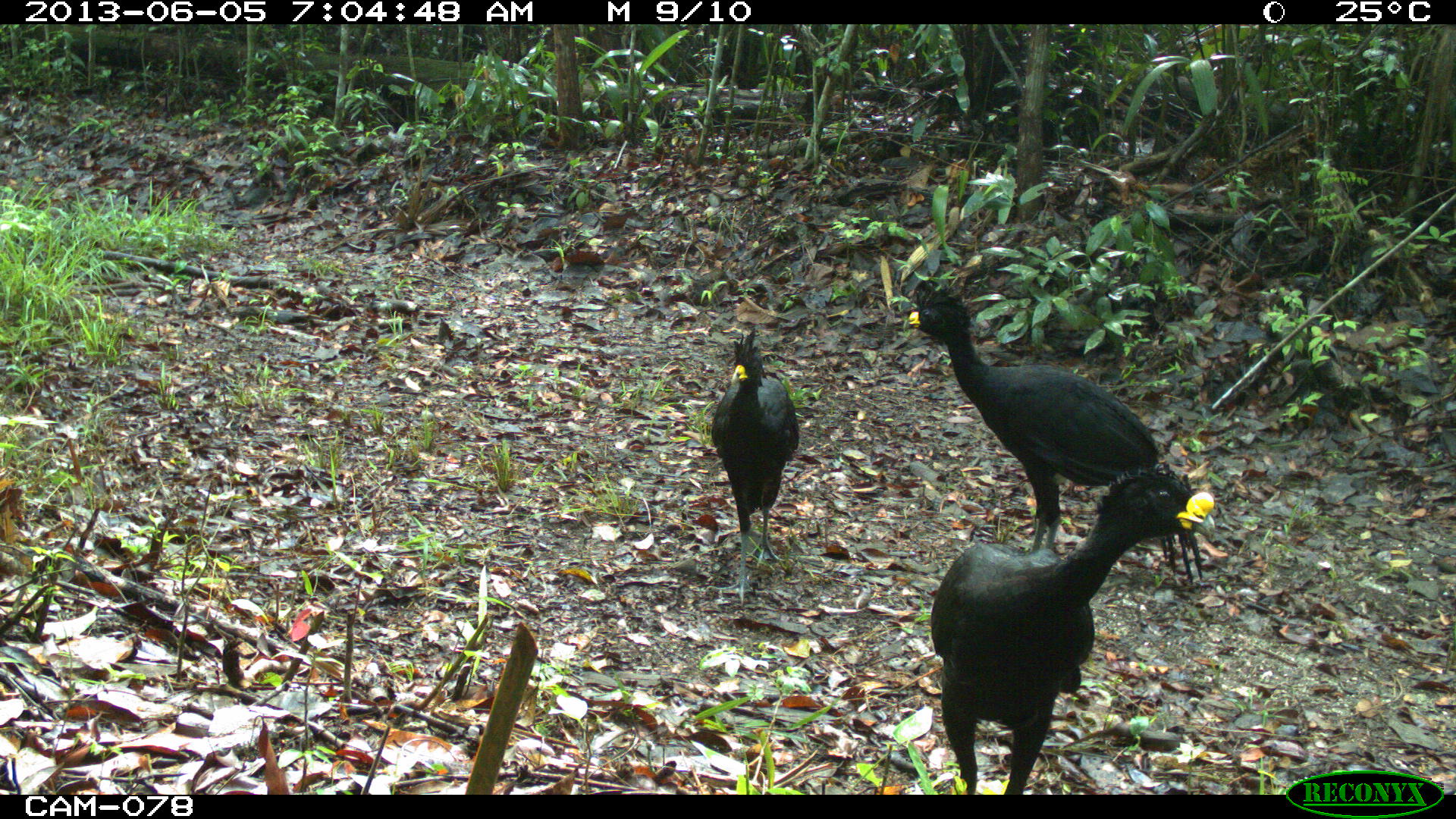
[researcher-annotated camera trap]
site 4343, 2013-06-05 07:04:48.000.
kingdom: Animalia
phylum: Chordata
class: Aves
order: Galliformes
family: Cracidae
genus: Crax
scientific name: Crax rubra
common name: great curassow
Crax rubra (great curassow), count 3, sex male.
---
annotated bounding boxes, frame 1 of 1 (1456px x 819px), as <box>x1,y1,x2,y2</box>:
crax rubra: <box>930,460,1214,796</box>; <box>902,274,1204,586</box>; <box>710,328,800,608</box>